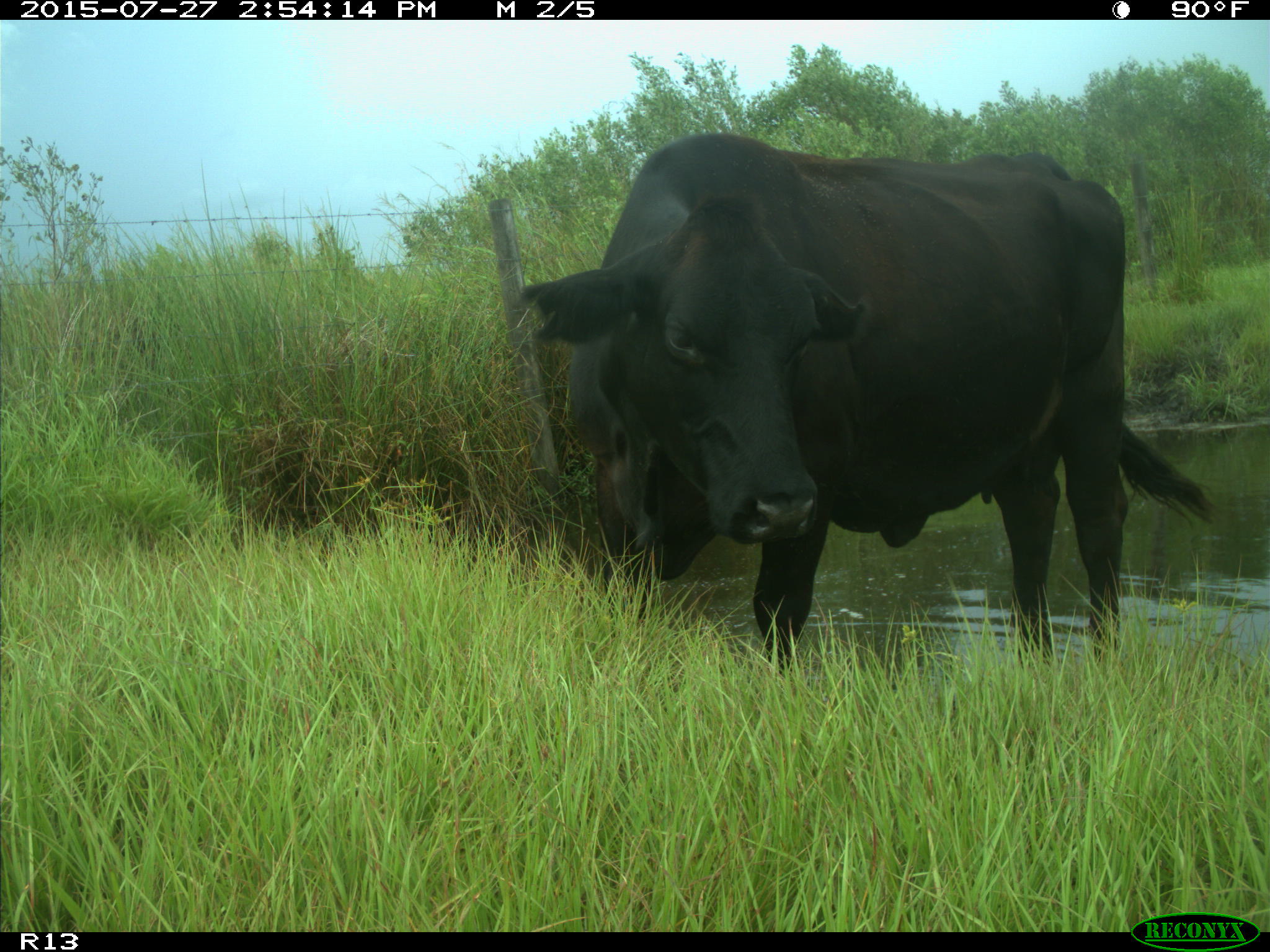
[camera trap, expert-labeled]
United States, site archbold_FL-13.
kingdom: Animalia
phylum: Chordata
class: Mammalia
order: Artiodactyla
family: Bovidae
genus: Bos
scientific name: Bos taurus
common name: domestic cow